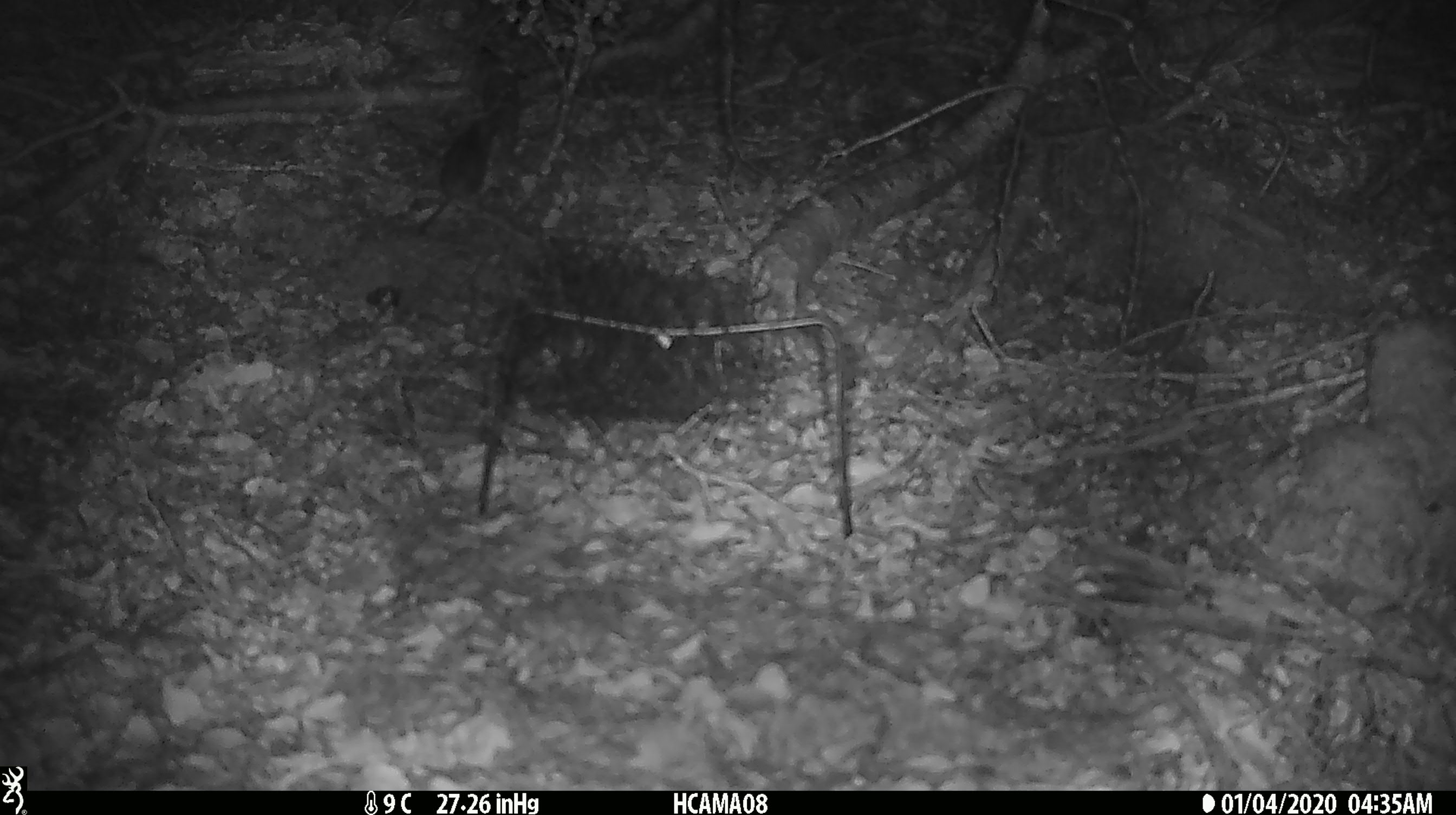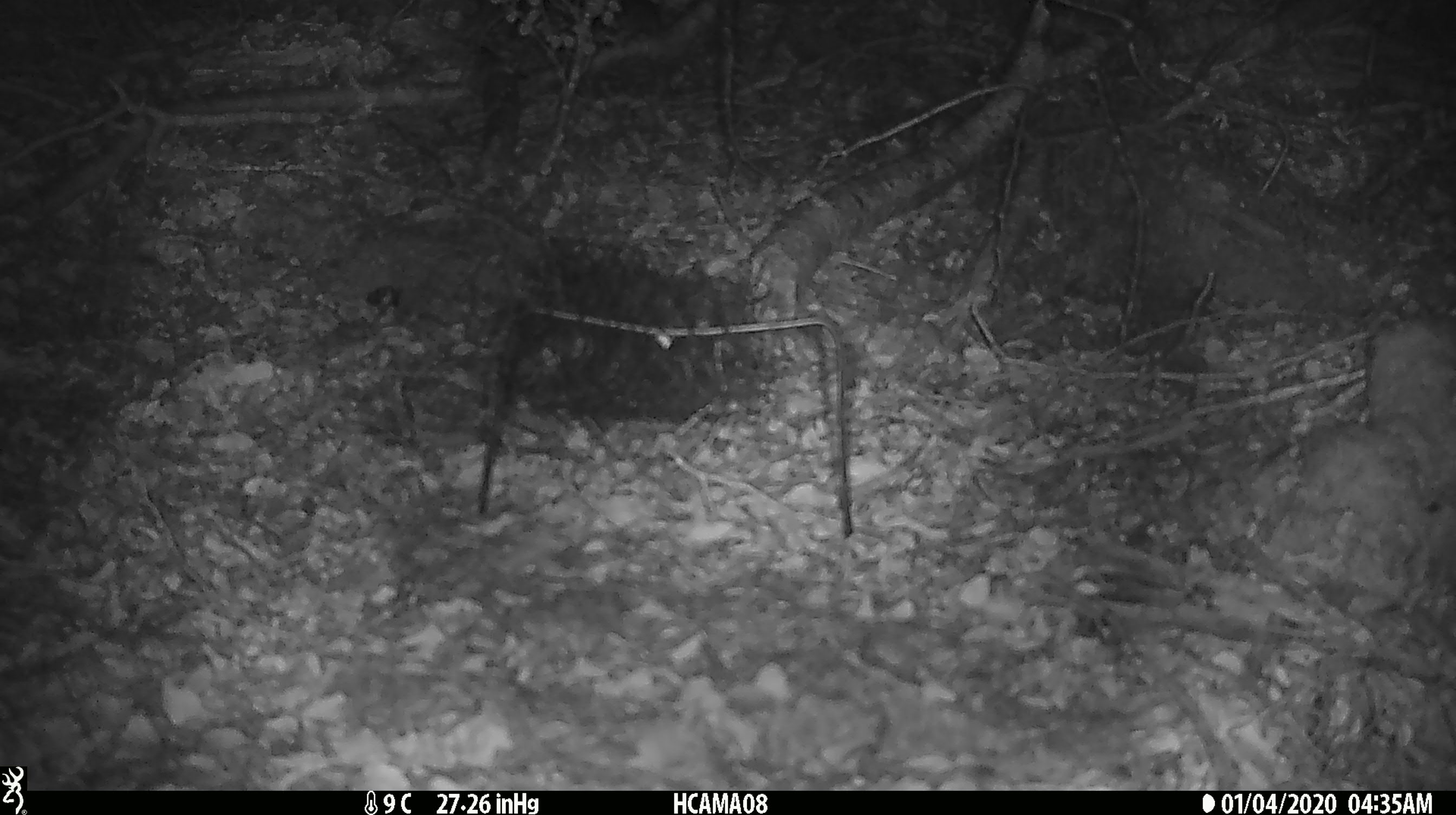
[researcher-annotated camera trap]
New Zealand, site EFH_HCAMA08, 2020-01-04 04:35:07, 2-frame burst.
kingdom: Animalia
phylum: Chordata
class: Mammalia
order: Rodentia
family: Muridae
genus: Mus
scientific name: Mus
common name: mouse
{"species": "mouse (Mus)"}